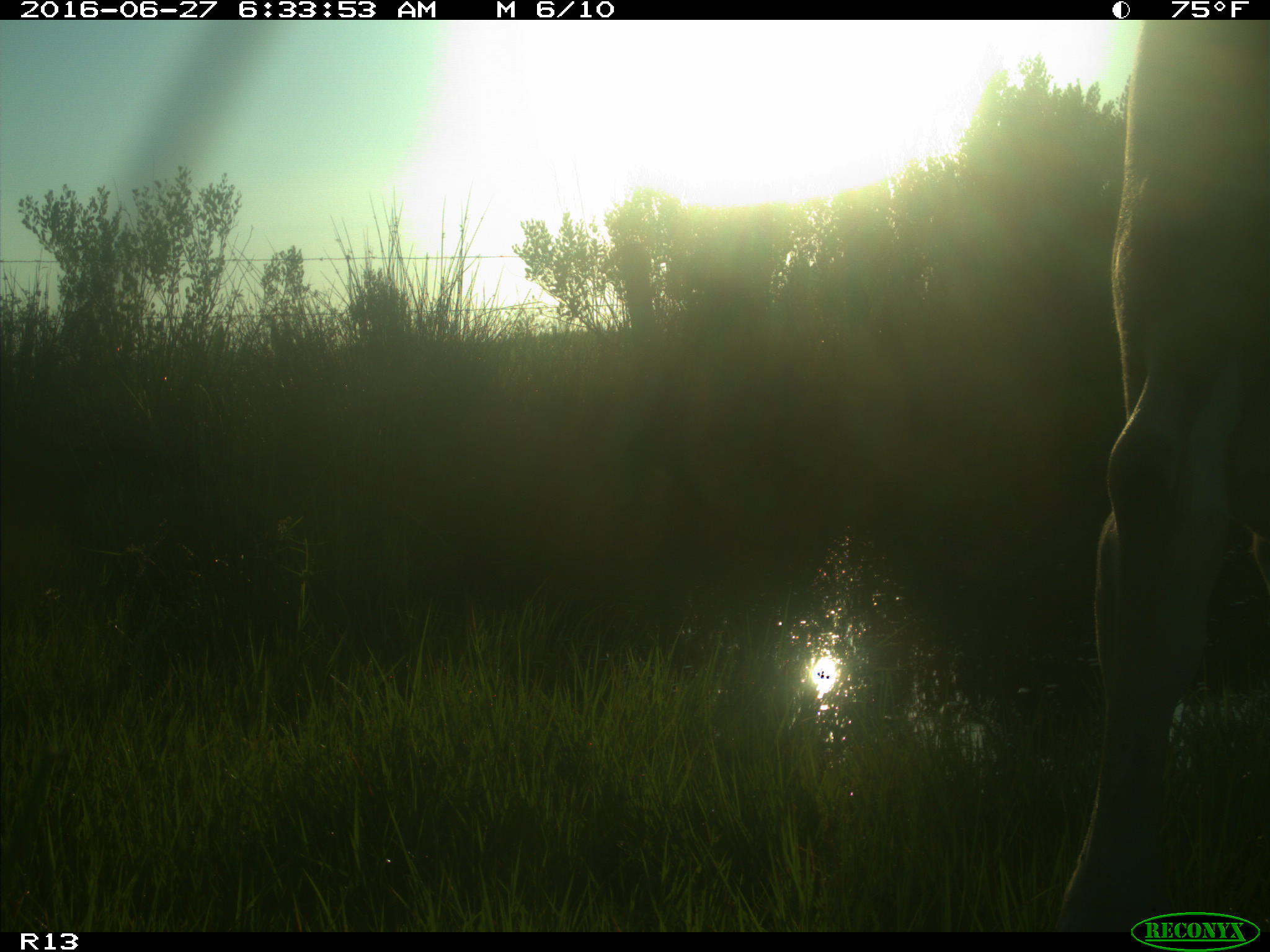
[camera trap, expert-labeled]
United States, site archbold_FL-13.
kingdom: Animalia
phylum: Chordata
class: Mammalia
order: Artiodactyla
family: Bovidae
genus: Bos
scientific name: Bos taurus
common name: domestic cow